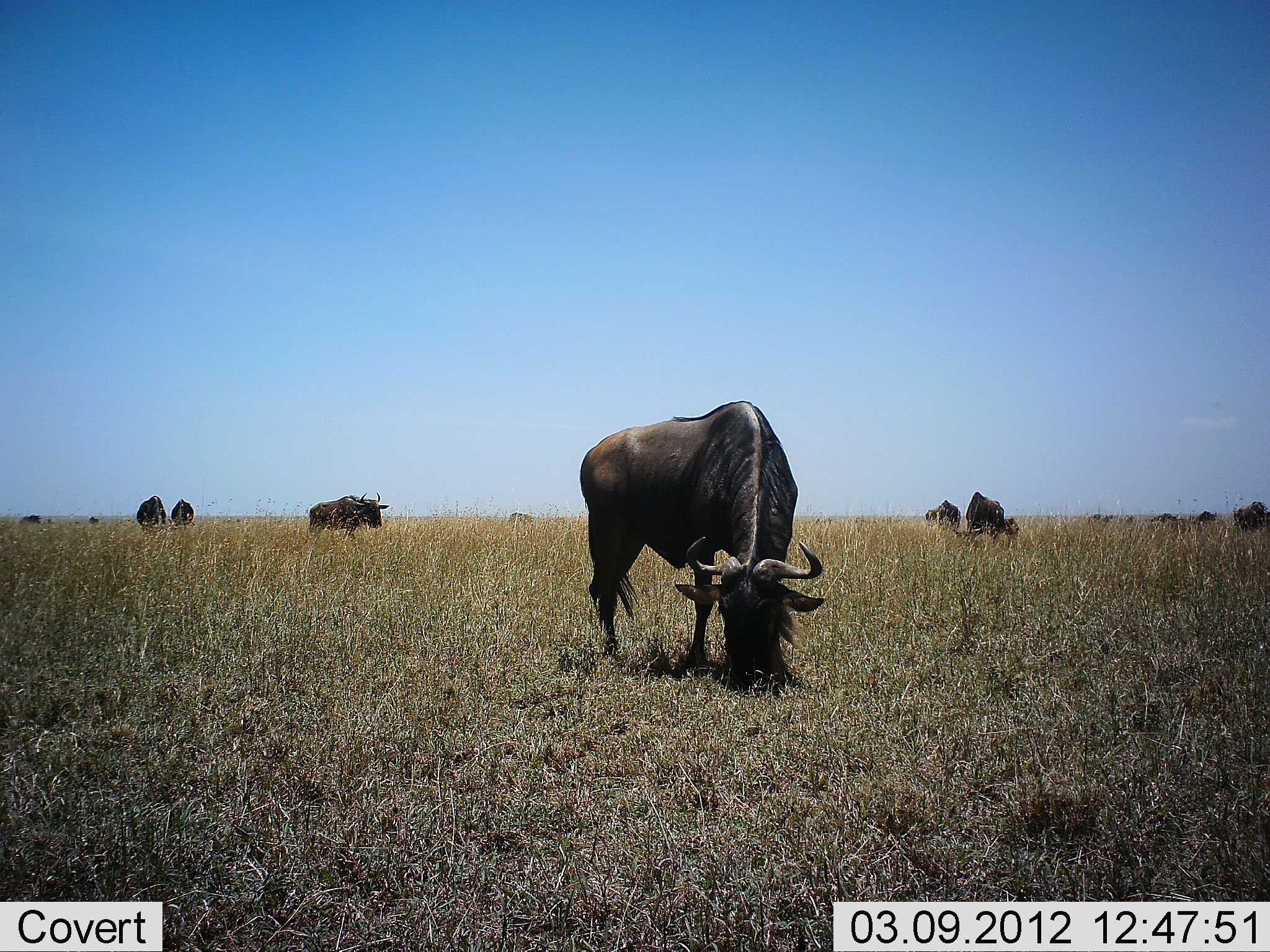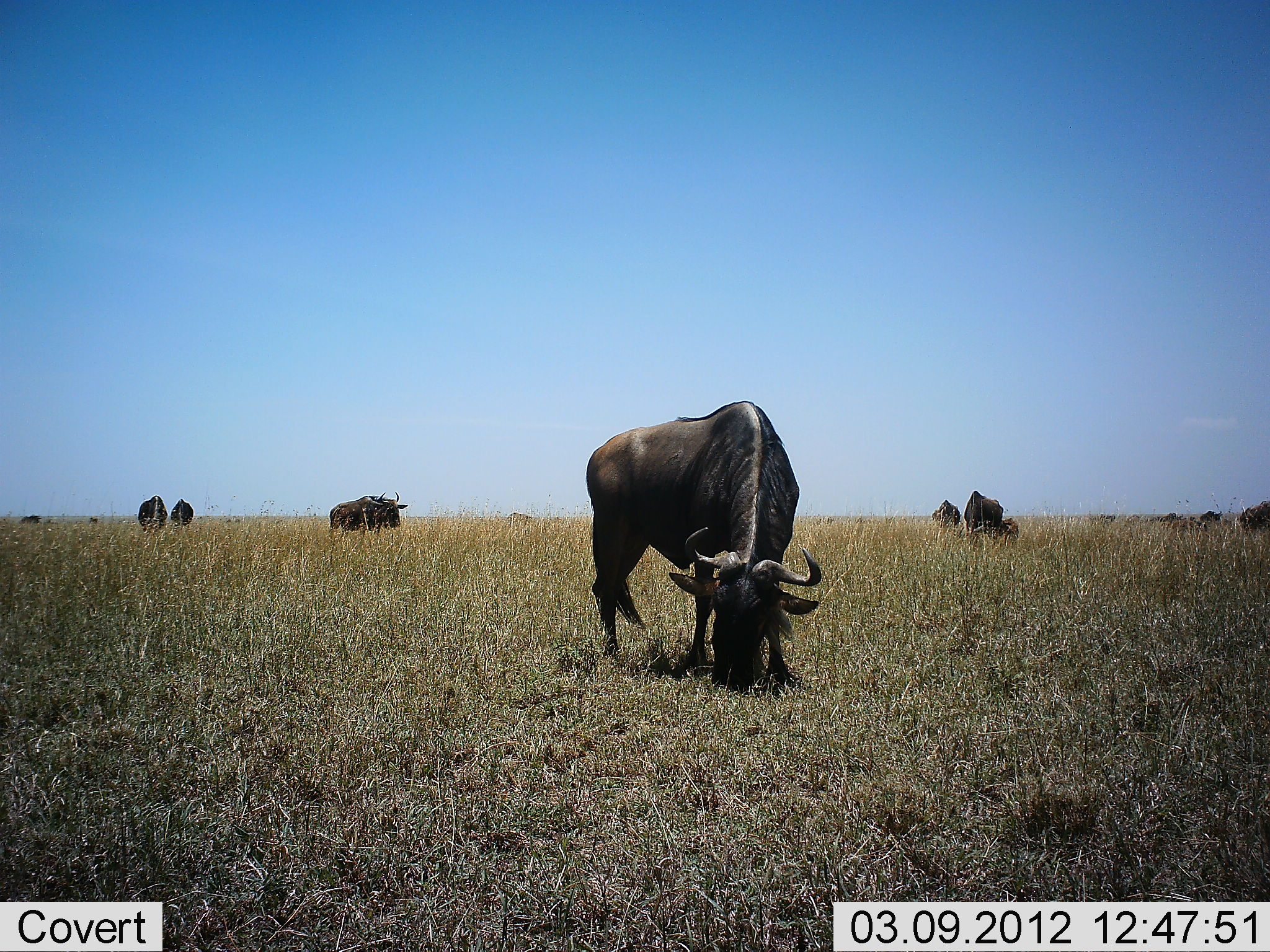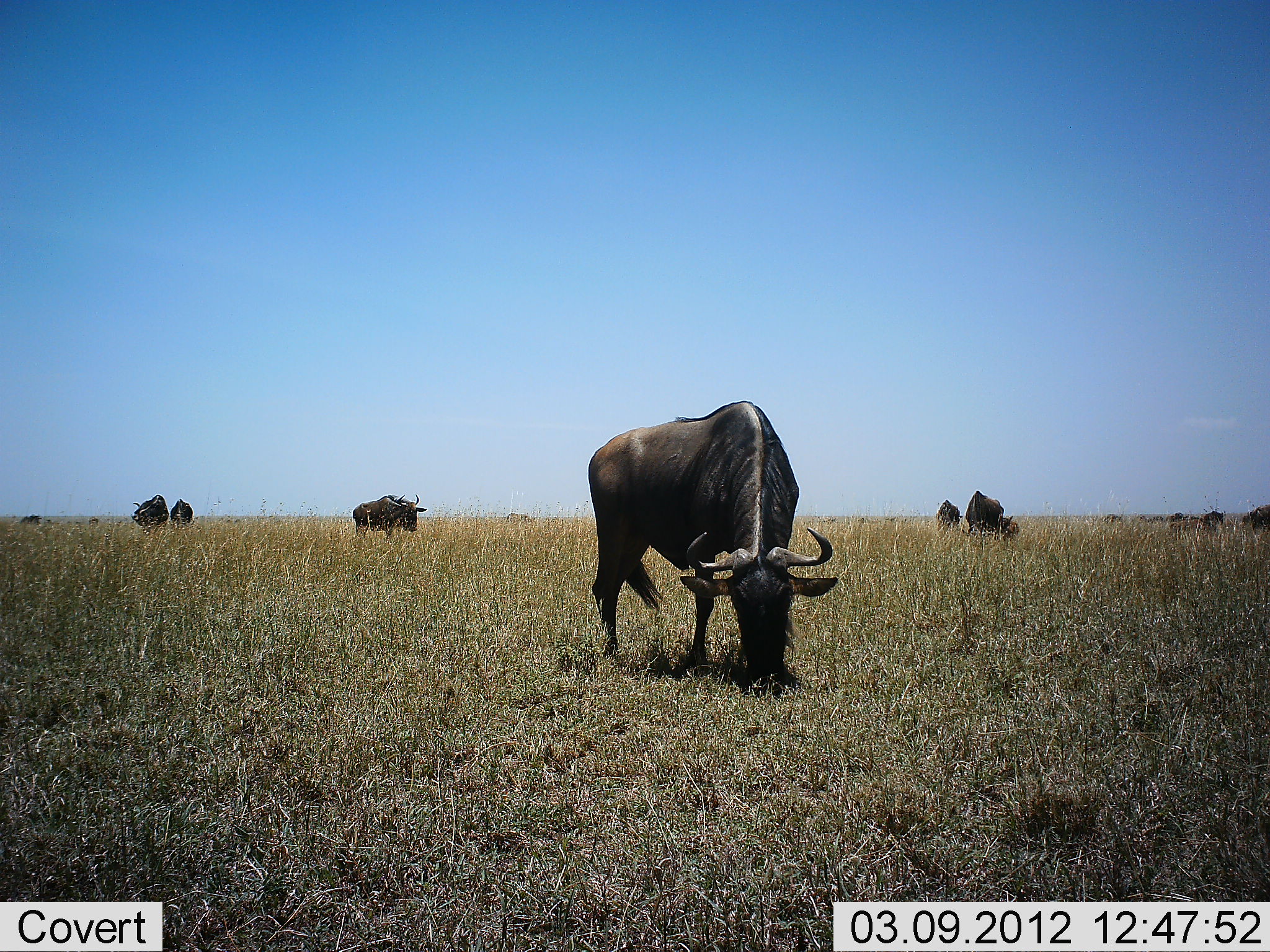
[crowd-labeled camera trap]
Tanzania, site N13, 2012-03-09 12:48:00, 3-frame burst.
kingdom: Animalia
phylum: Chordata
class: Mammalia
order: Artiodactyla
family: Bovidae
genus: Connochaetes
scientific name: Connochaetes taurinus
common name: blue wildebeest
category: wildebeest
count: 11-50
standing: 18%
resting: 0%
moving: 41%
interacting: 0%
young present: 29%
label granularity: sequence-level